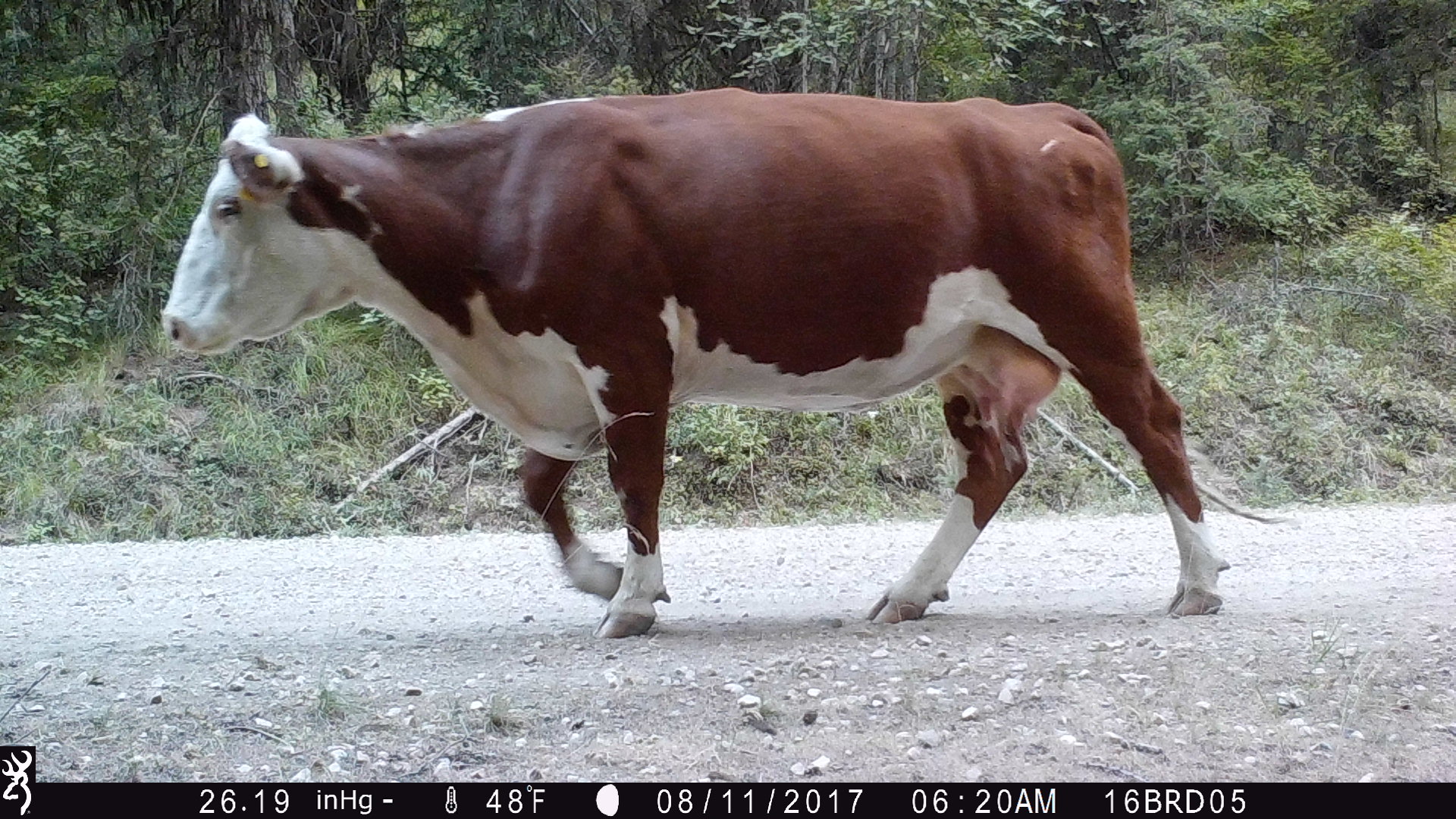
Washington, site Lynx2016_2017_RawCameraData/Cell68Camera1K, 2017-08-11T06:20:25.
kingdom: Animalia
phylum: Chordata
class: Mammalia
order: Artiodactyla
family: Bovidae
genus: Bos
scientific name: Bos taurus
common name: domestic cattle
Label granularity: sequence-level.